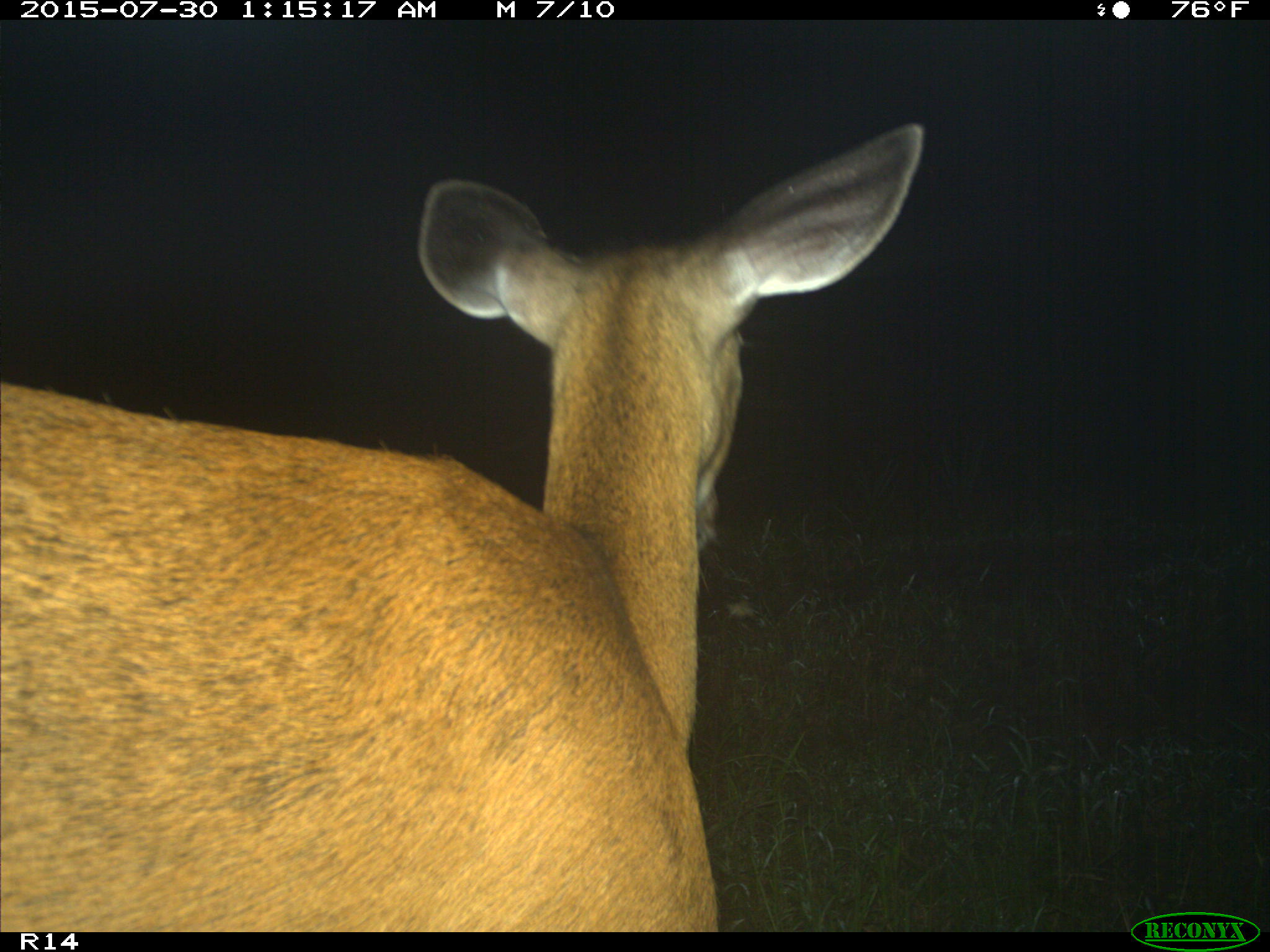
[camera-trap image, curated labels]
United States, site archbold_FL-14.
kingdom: Animalia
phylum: Chordata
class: Mammalia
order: Artiodactyla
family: Cervidae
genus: Odocoileus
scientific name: Odocoileus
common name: deer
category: unidentified deer